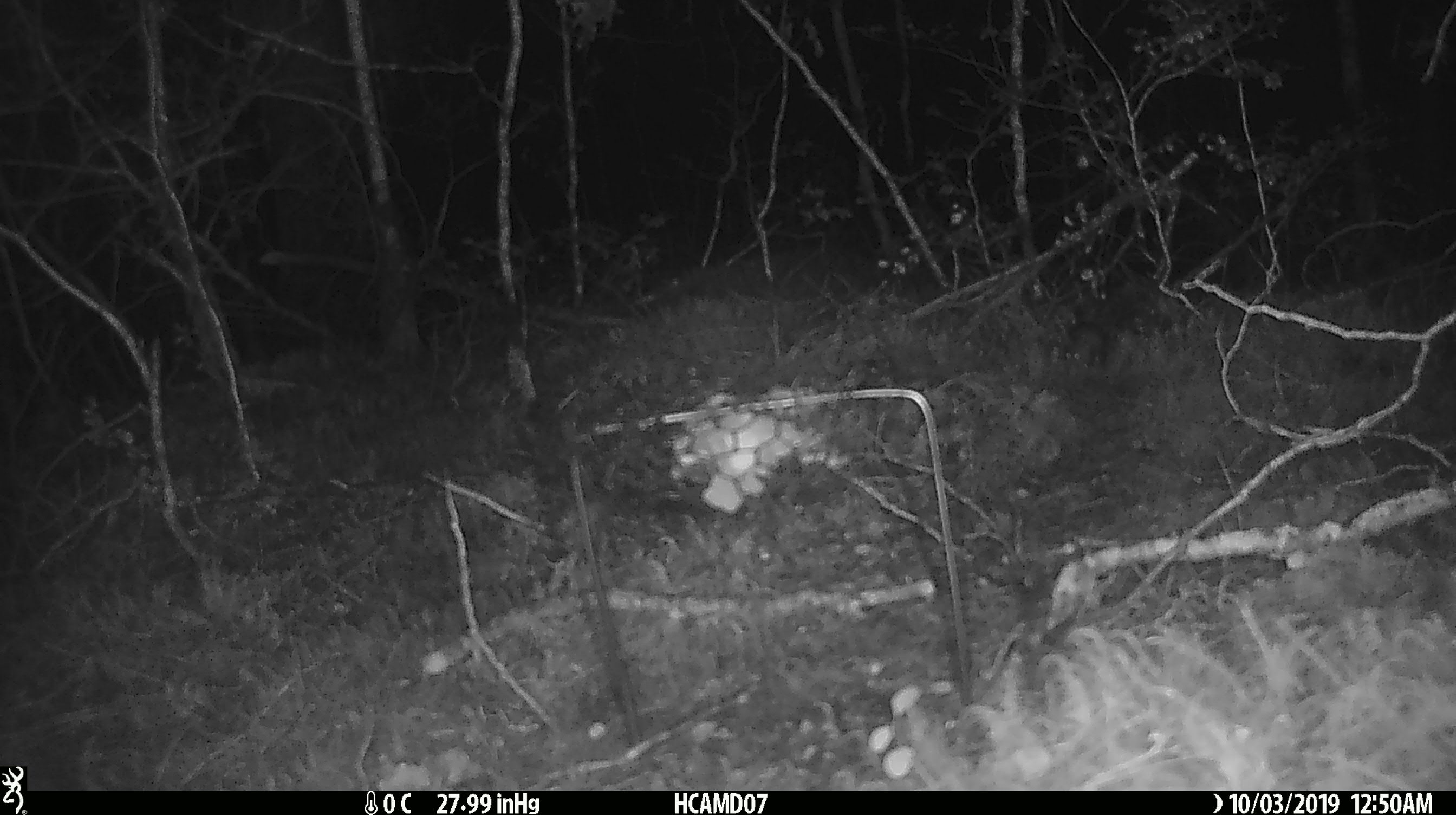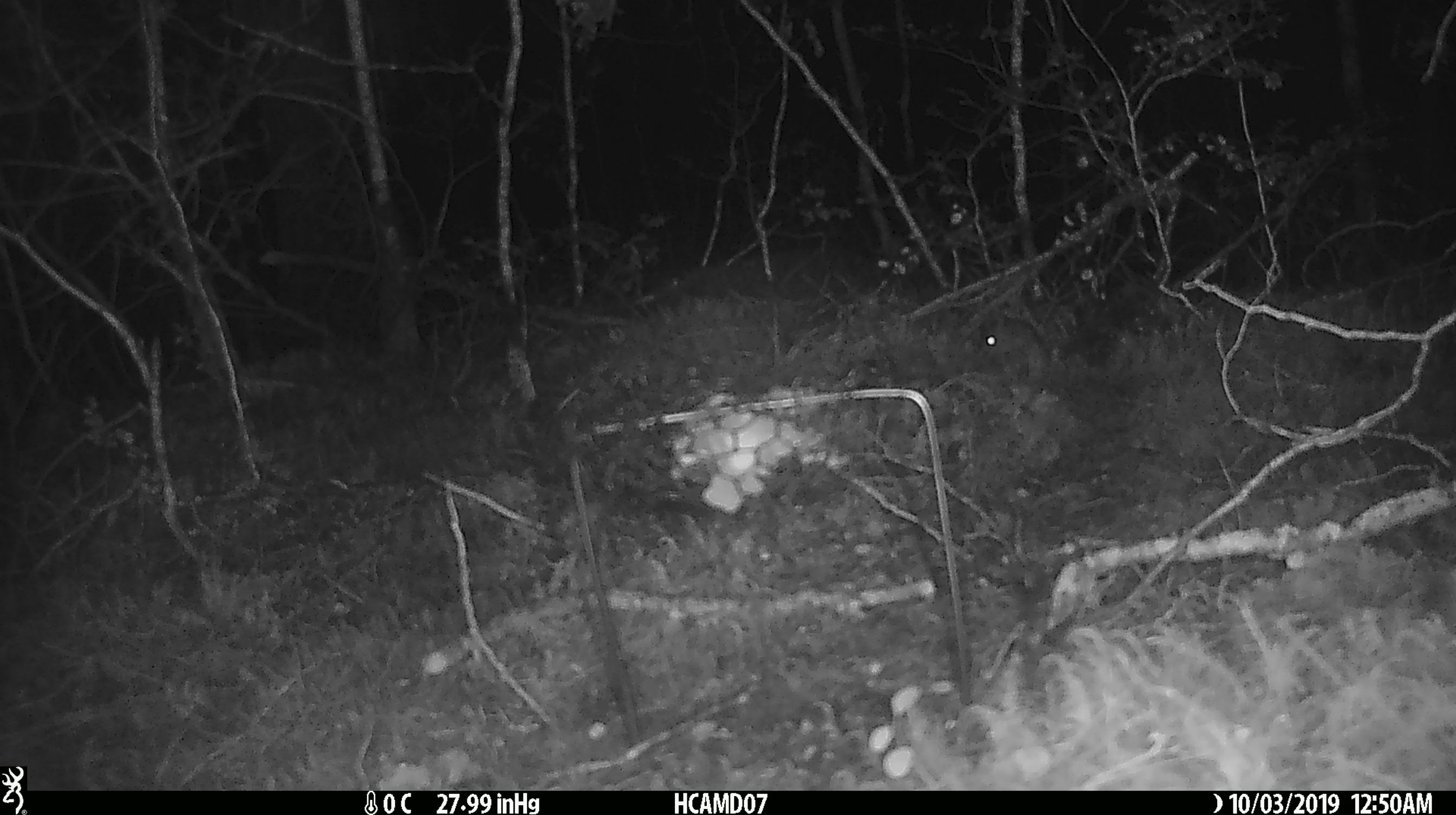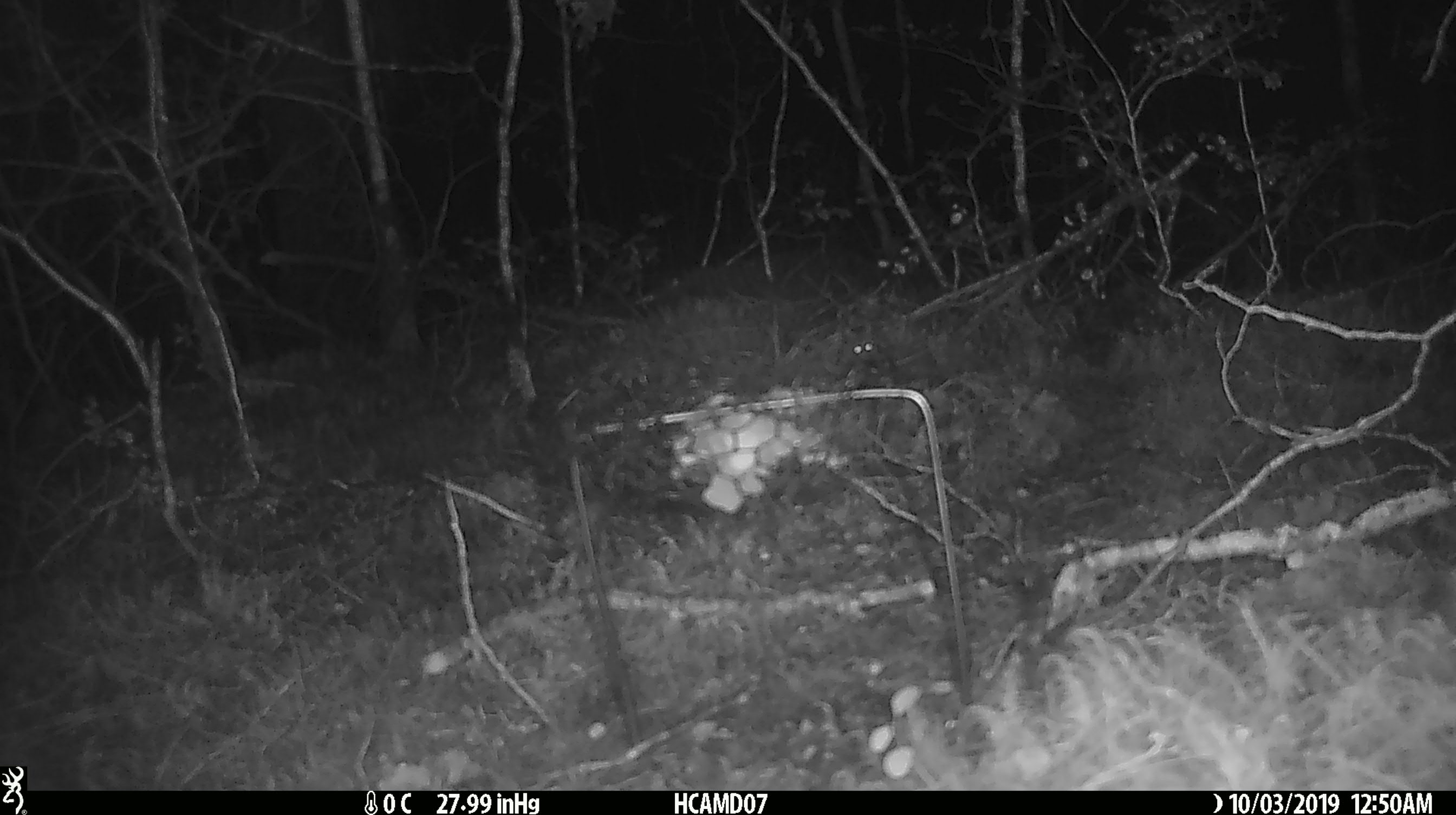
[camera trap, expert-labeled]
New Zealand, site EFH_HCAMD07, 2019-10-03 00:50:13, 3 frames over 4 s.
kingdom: Animalia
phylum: Chordata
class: Mammalia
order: Rodentia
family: Muridae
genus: Mus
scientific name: Mus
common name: mouse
Mouse (Mus).